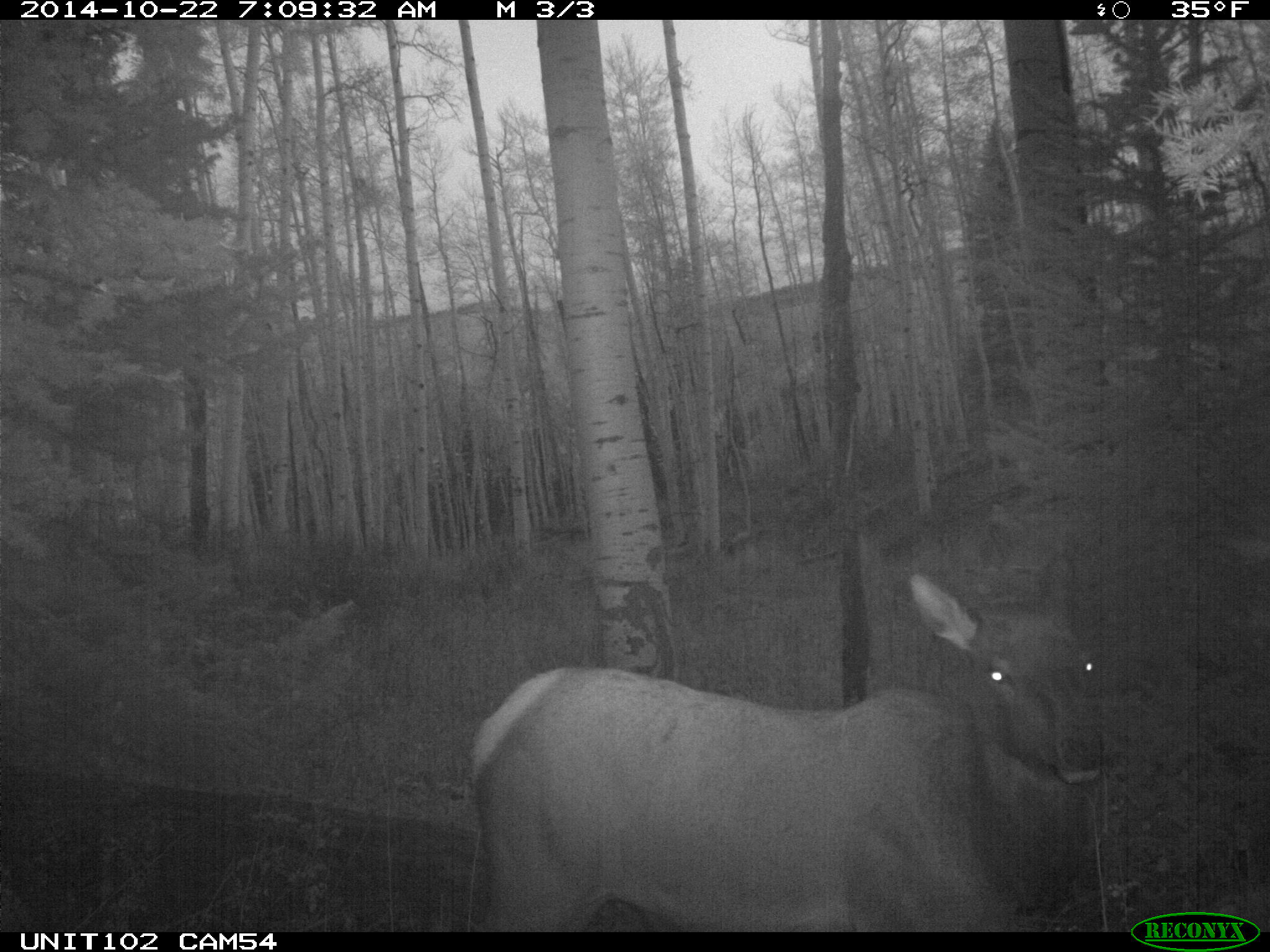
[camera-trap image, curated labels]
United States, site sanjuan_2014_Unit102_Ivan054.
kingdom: Animalia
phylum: Chordata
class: Mammalia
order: Artiodactyla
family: Cervidae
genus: Cervus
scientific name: Cervus elaphus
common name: red deer